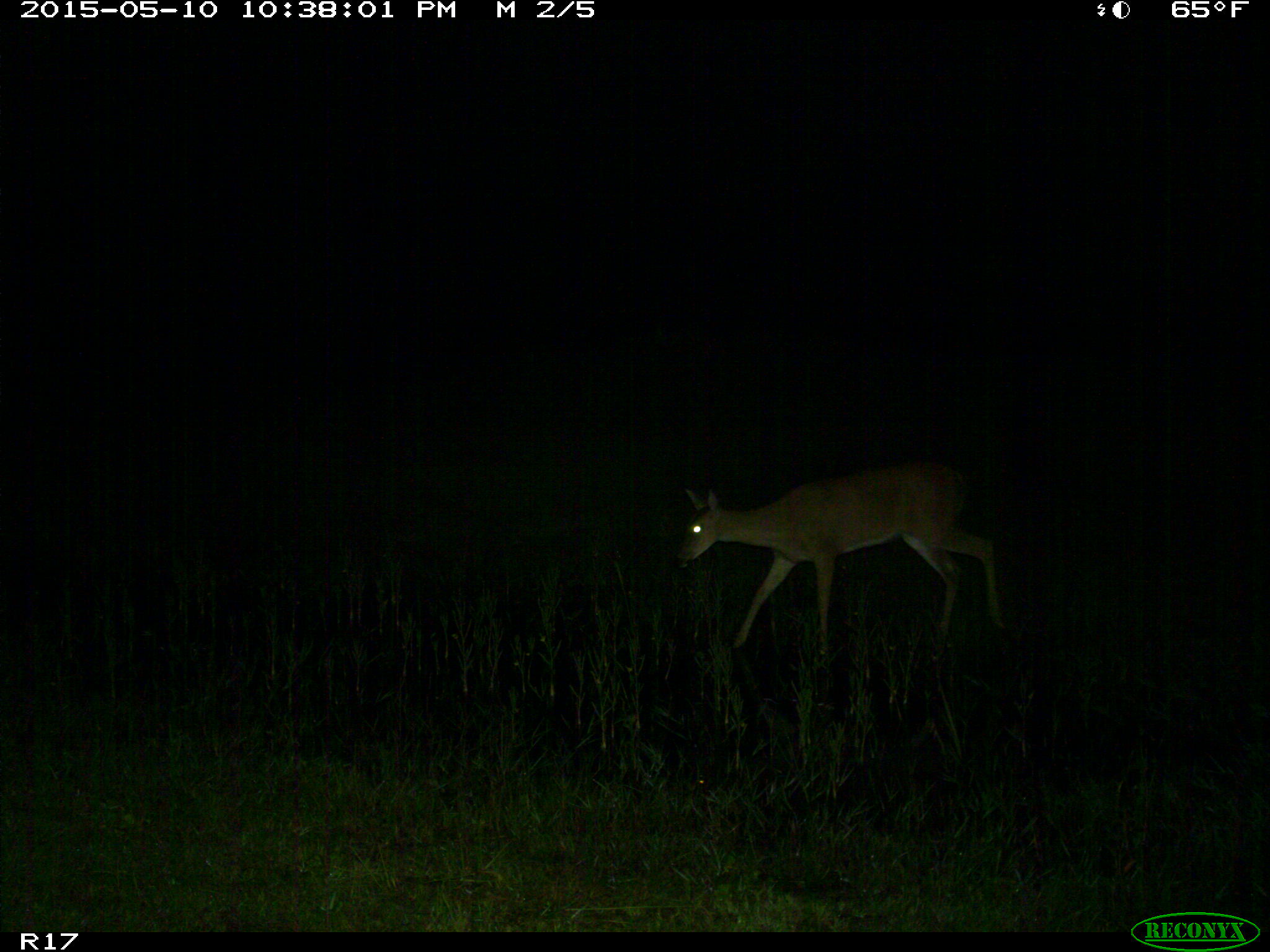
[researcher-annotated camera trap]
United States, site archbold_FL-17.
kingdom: Animalia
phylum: Chordata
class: Mammalia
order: Artiodactyla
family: Cervidae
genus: Odocoileus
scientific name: Odocoileus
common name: deer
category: unidentified deer